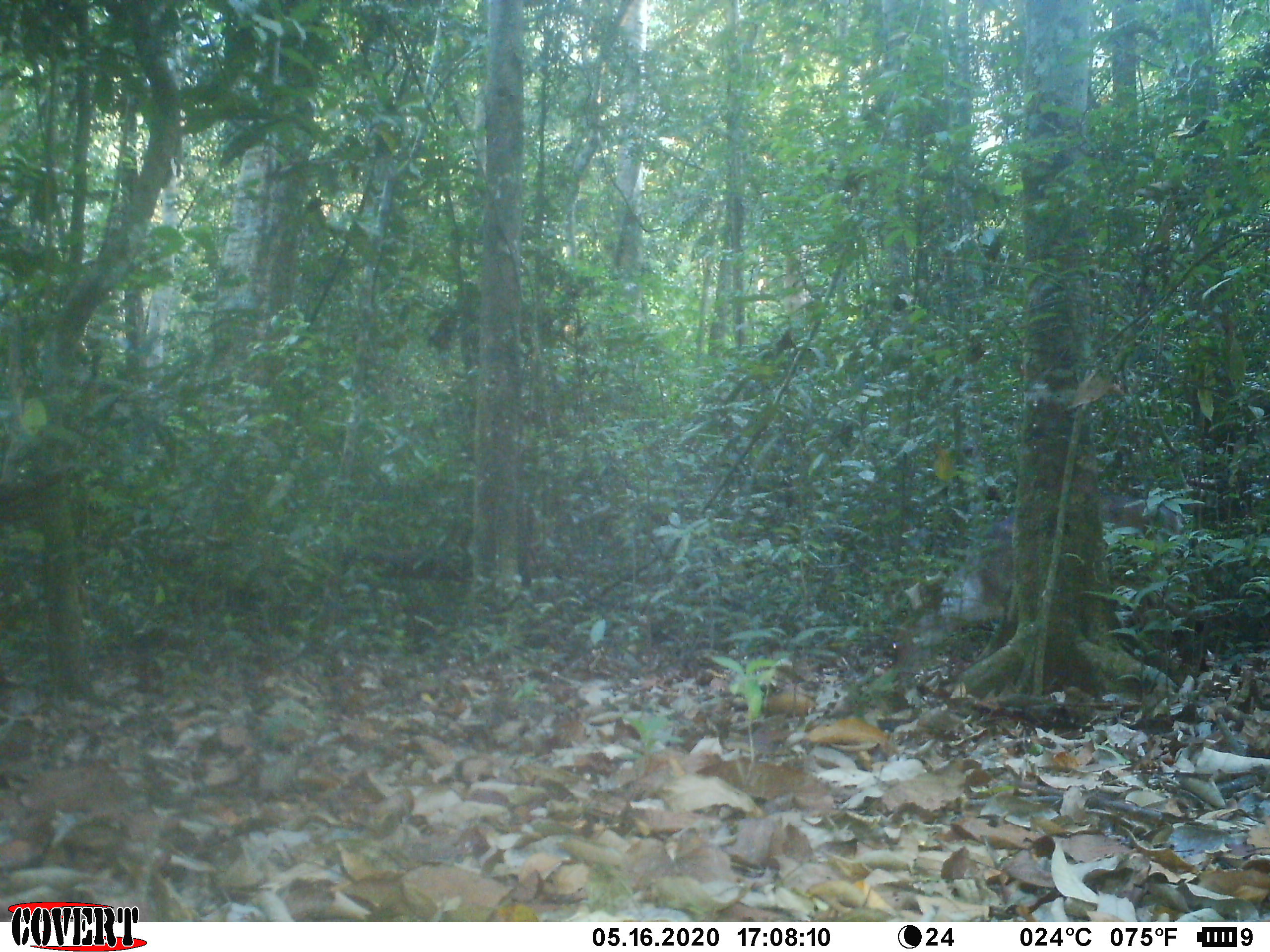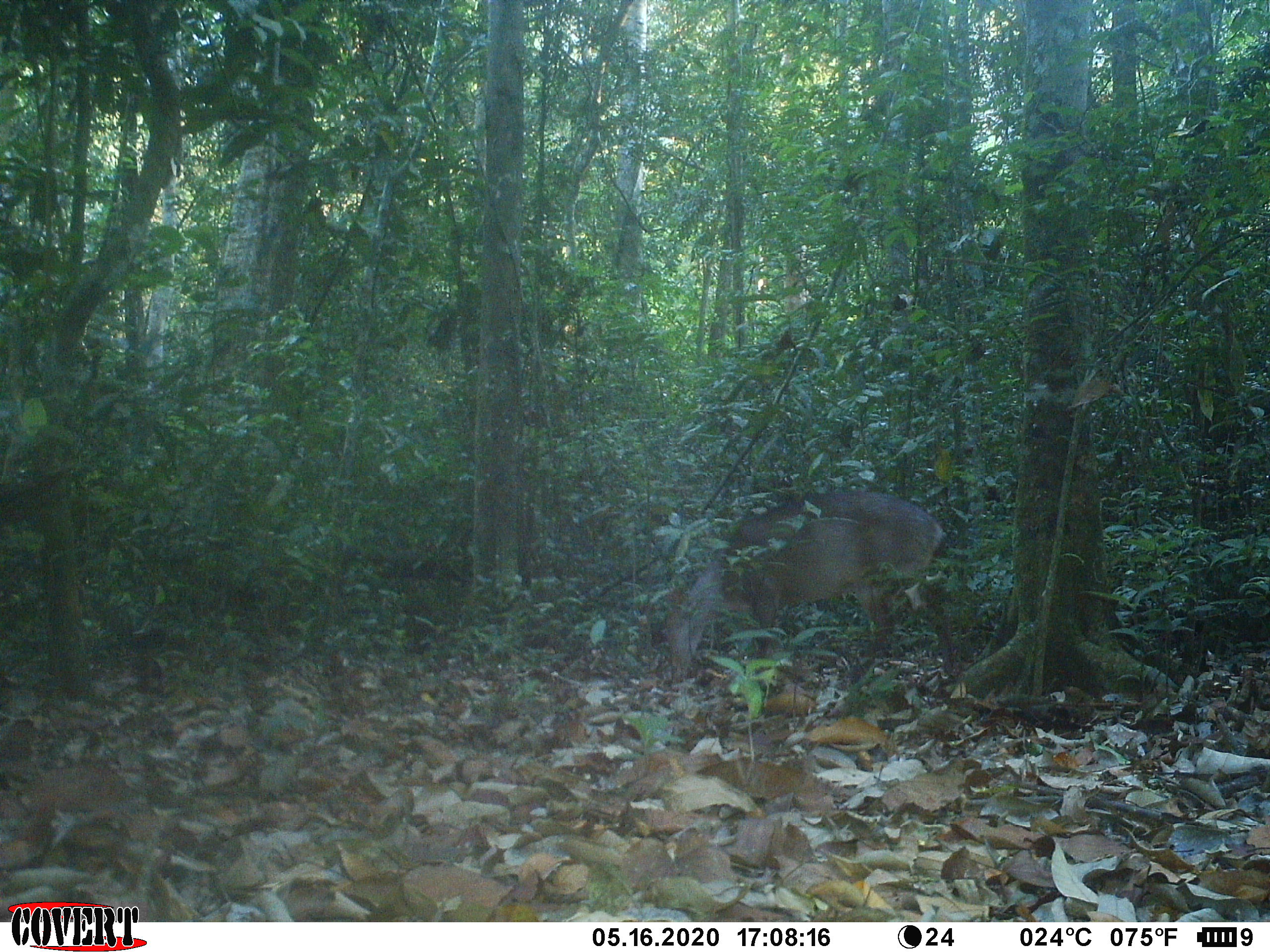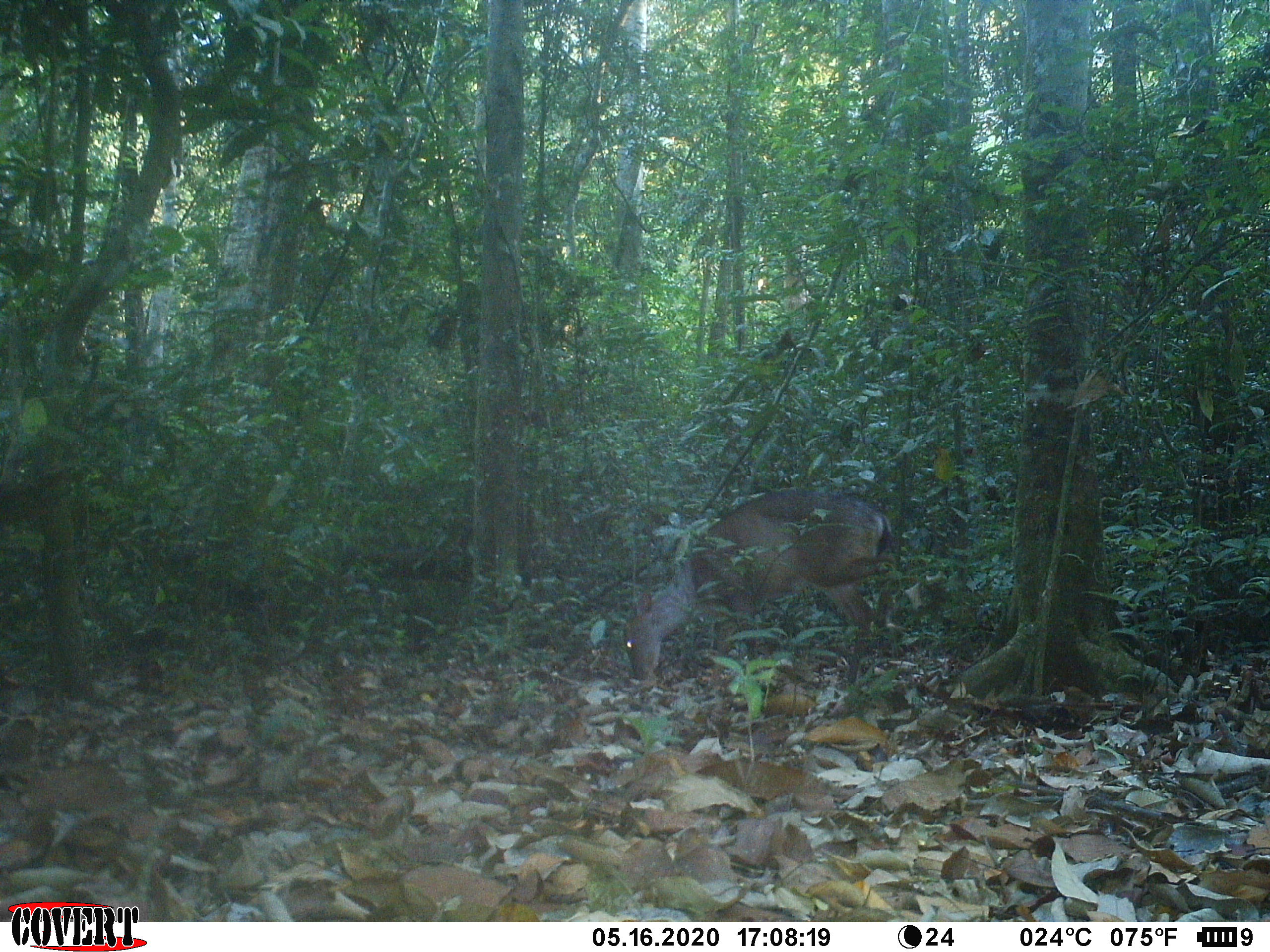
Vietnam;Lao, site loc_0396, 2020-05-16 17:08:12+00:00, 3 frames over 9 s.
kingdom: Animalia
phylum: Chordata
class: Mammalia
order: Artiodactyla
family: Cervidae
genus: Muntiacus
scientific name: Muntiacus vuquangensis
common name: large-antlered muntjac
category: large antlered muntjac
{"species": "large antlered muntjac (large-antlered muntjac) (Muntiacus vuquangensis)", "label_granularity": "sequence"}